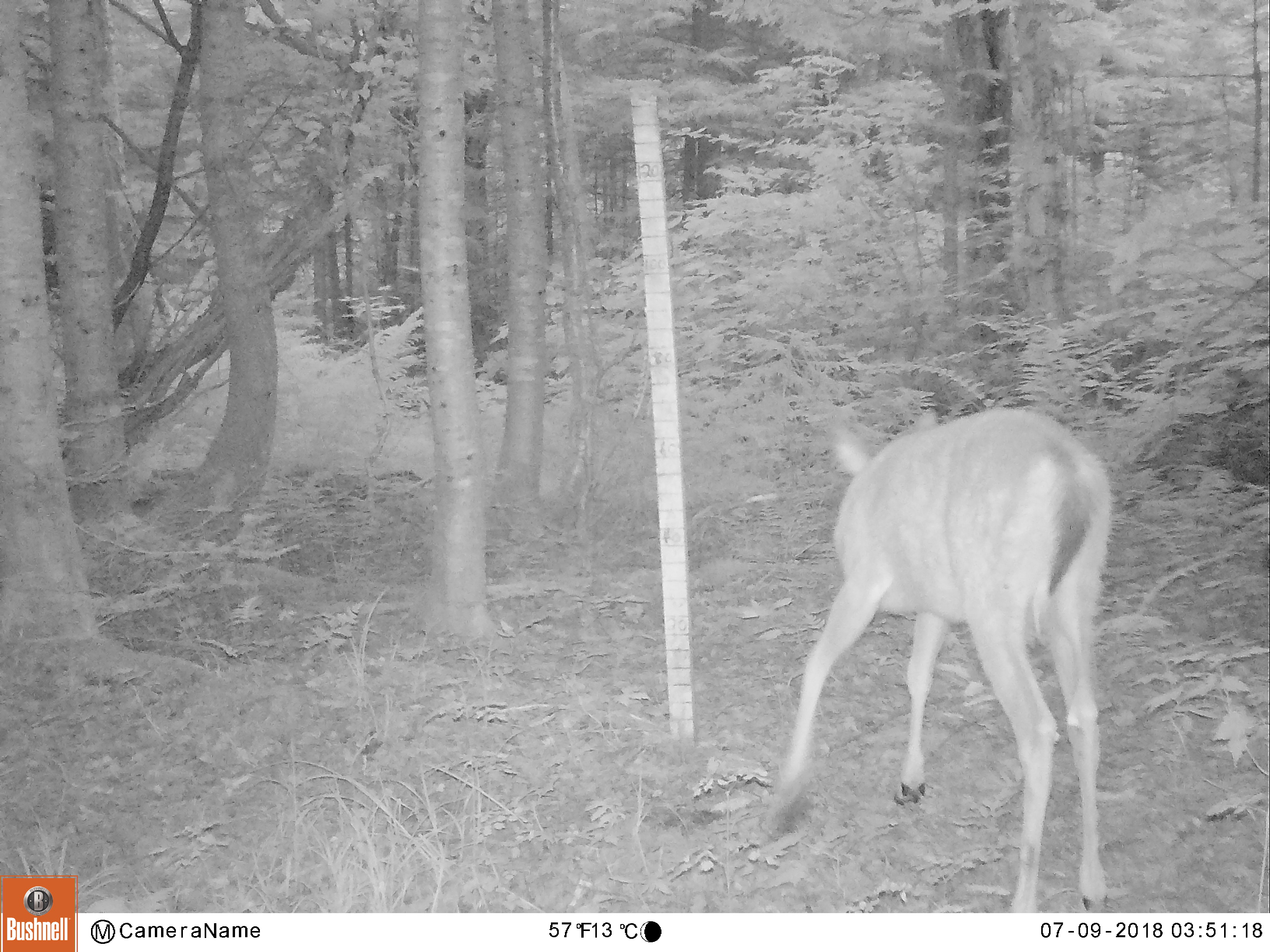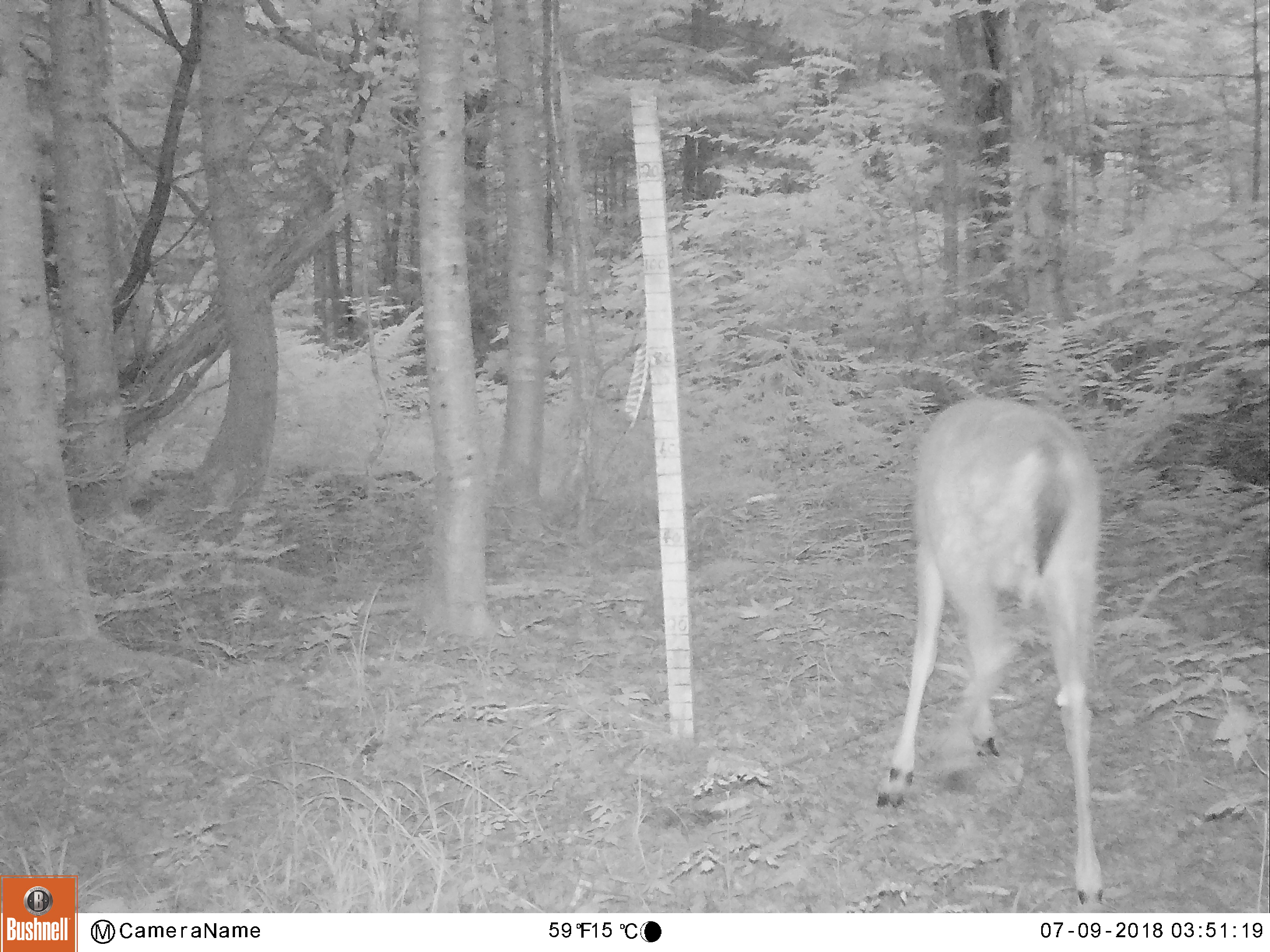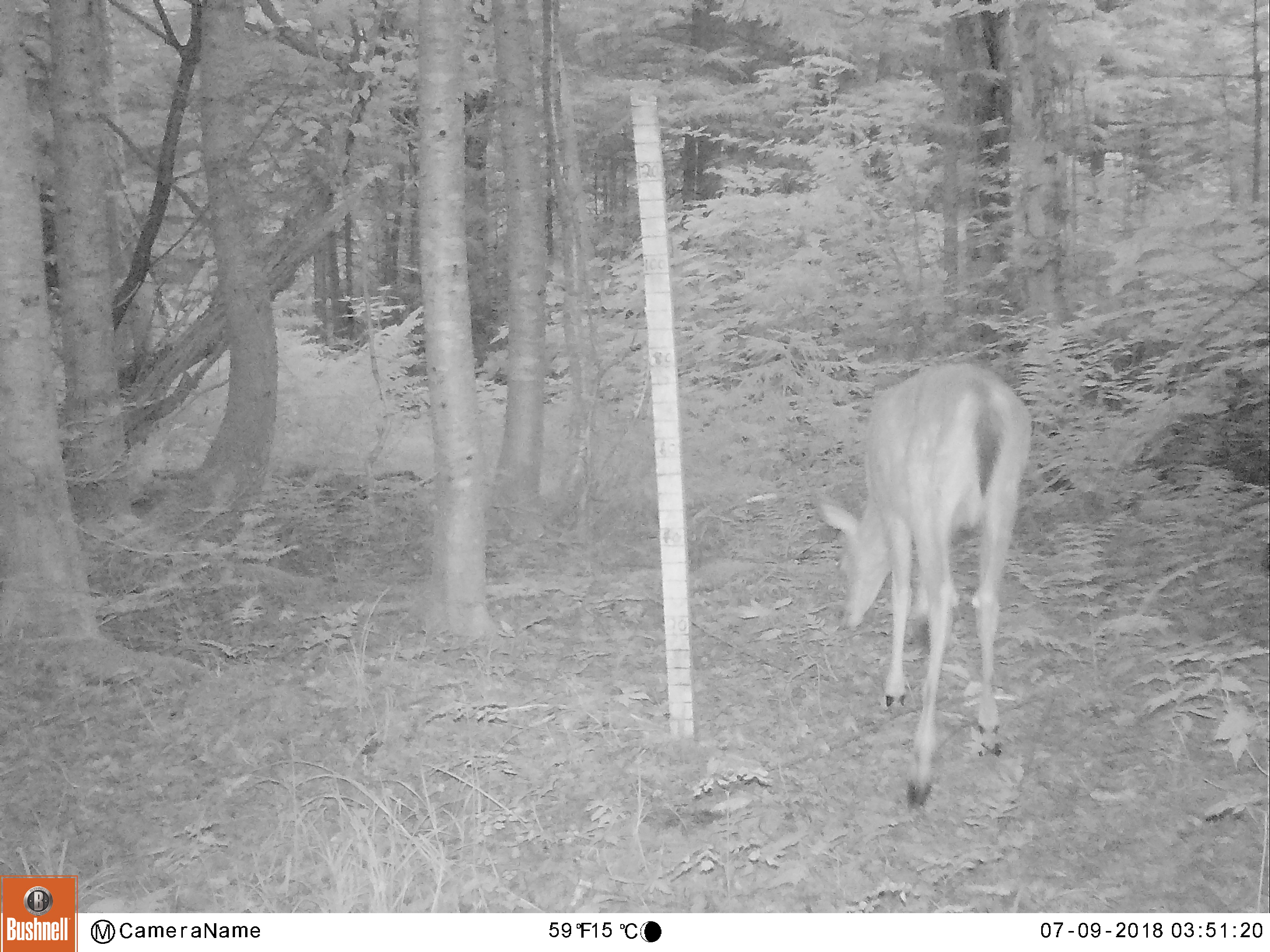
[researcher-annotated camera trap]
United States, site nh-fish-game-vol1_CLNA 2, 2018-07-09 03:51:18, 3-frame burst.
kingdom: Animalia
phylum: Chordata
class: Mammalia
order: Artiodactyla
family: Cervidae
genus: Odocoileus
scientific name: Odocoileus virginianus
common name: white-tailed deer